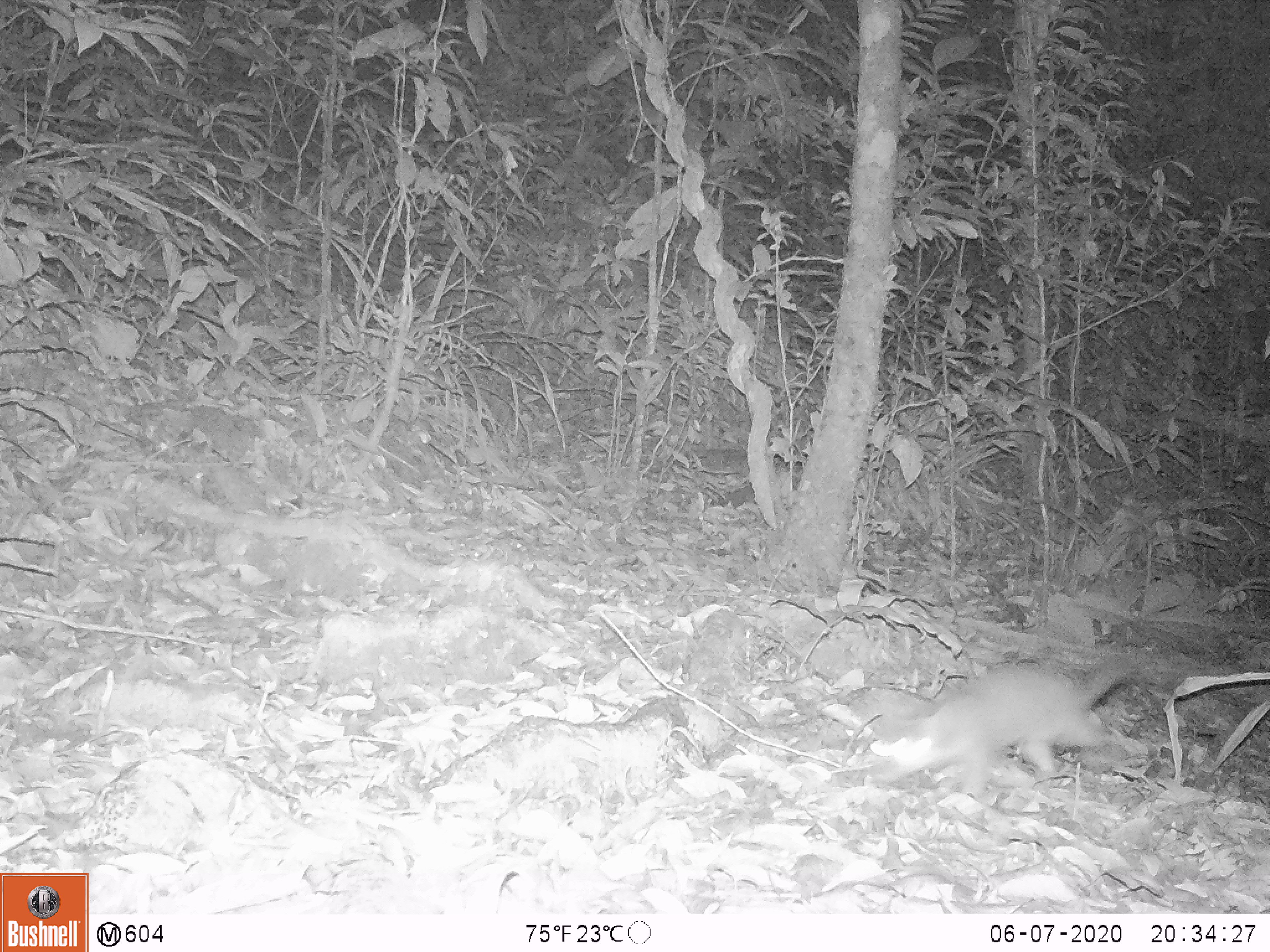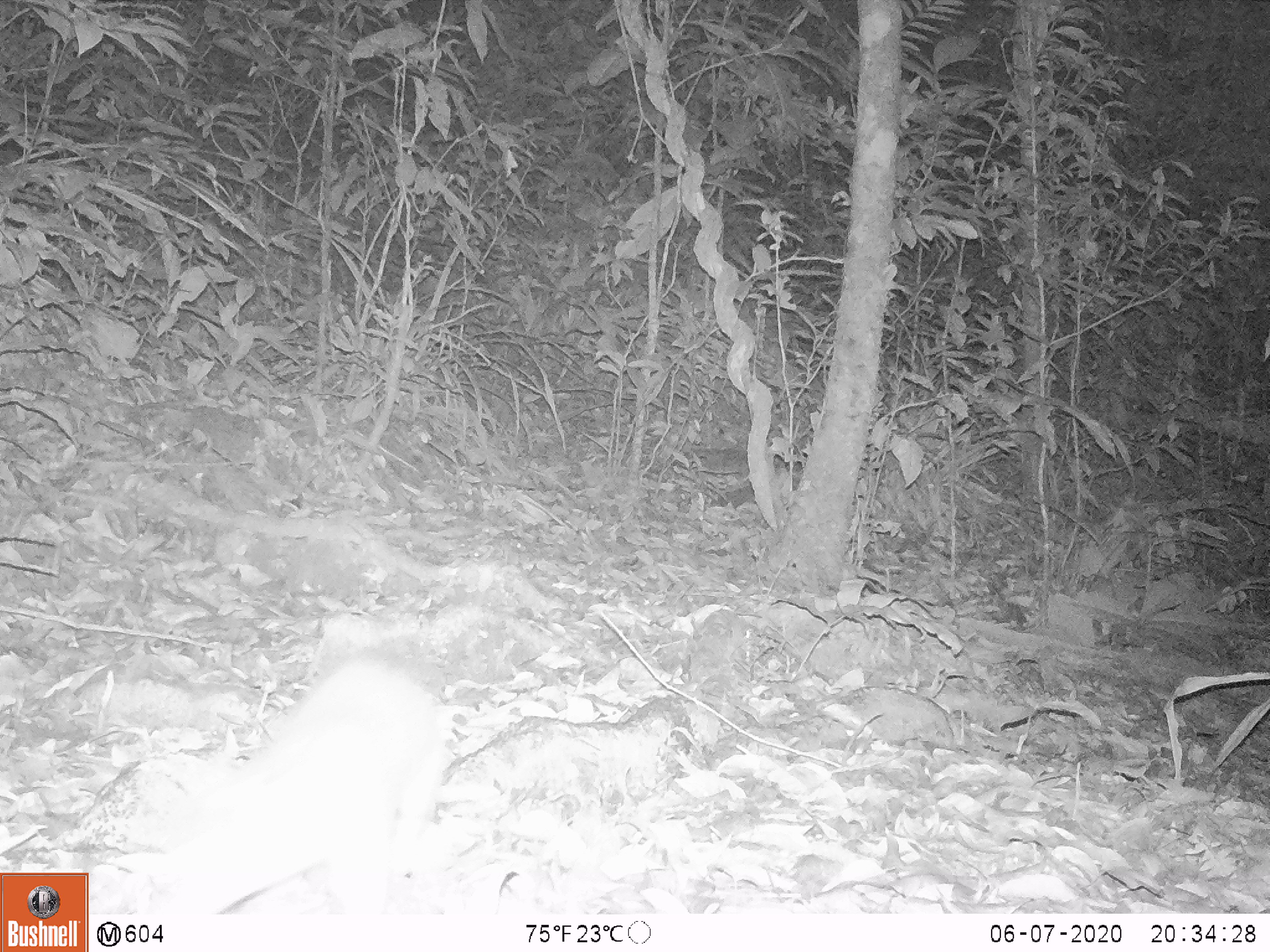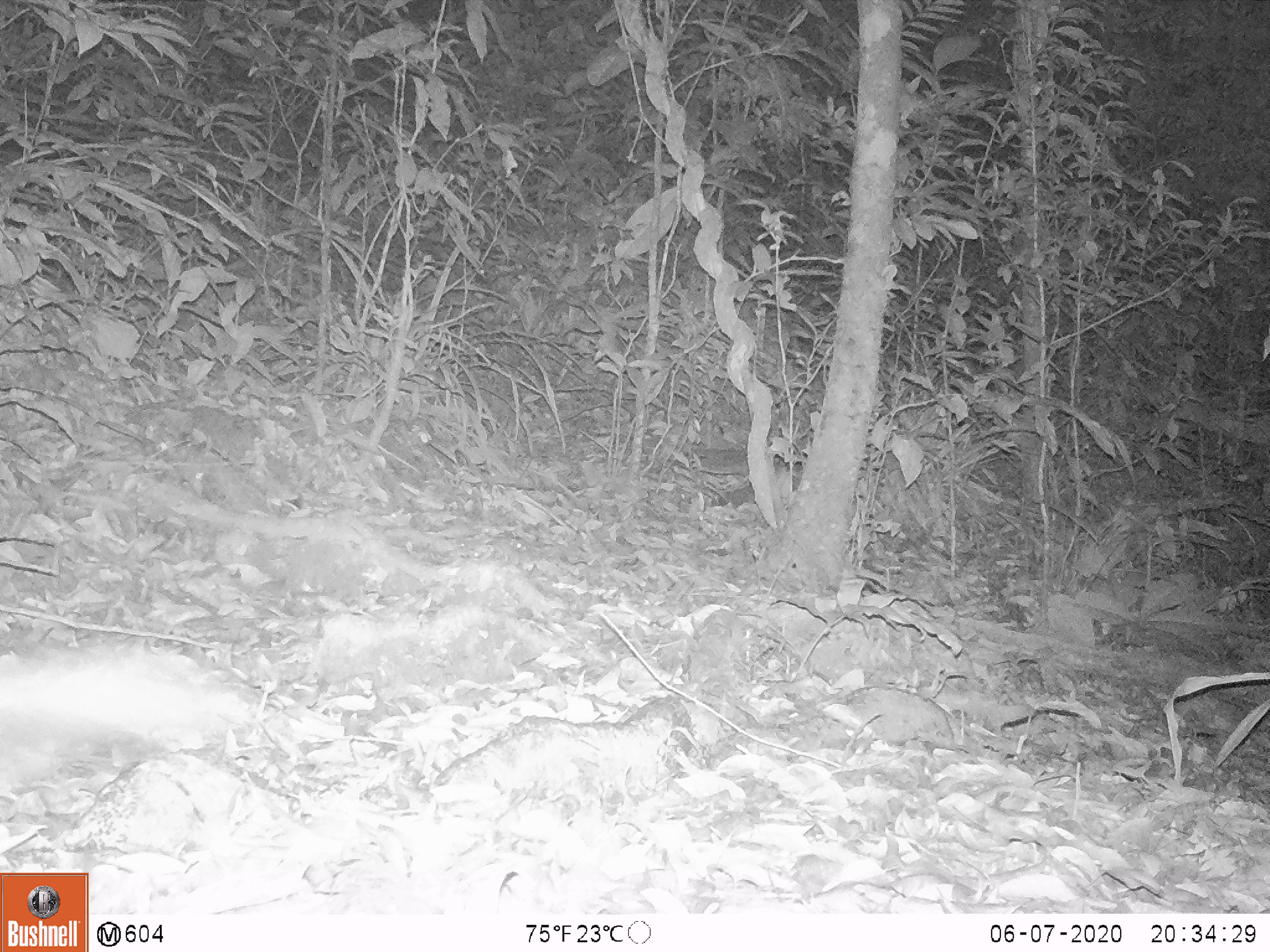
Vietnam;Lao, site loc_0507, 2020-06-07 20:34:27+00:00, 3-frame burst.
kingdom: Animalia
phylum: Chordata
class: Mammalia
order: Carnivora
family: Mustelidae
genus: Melogale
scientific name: Melogale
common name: ferret badger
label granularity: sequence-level